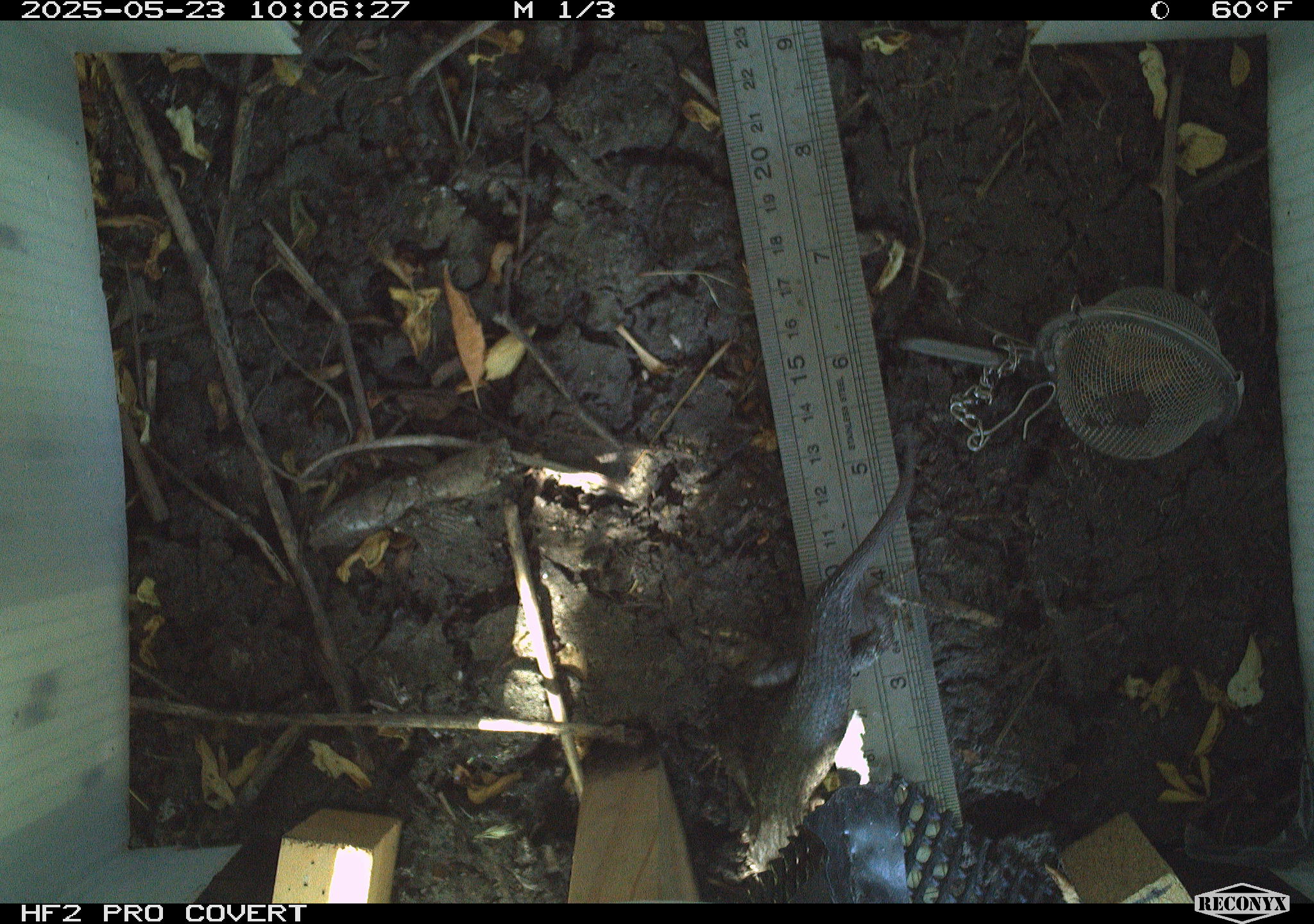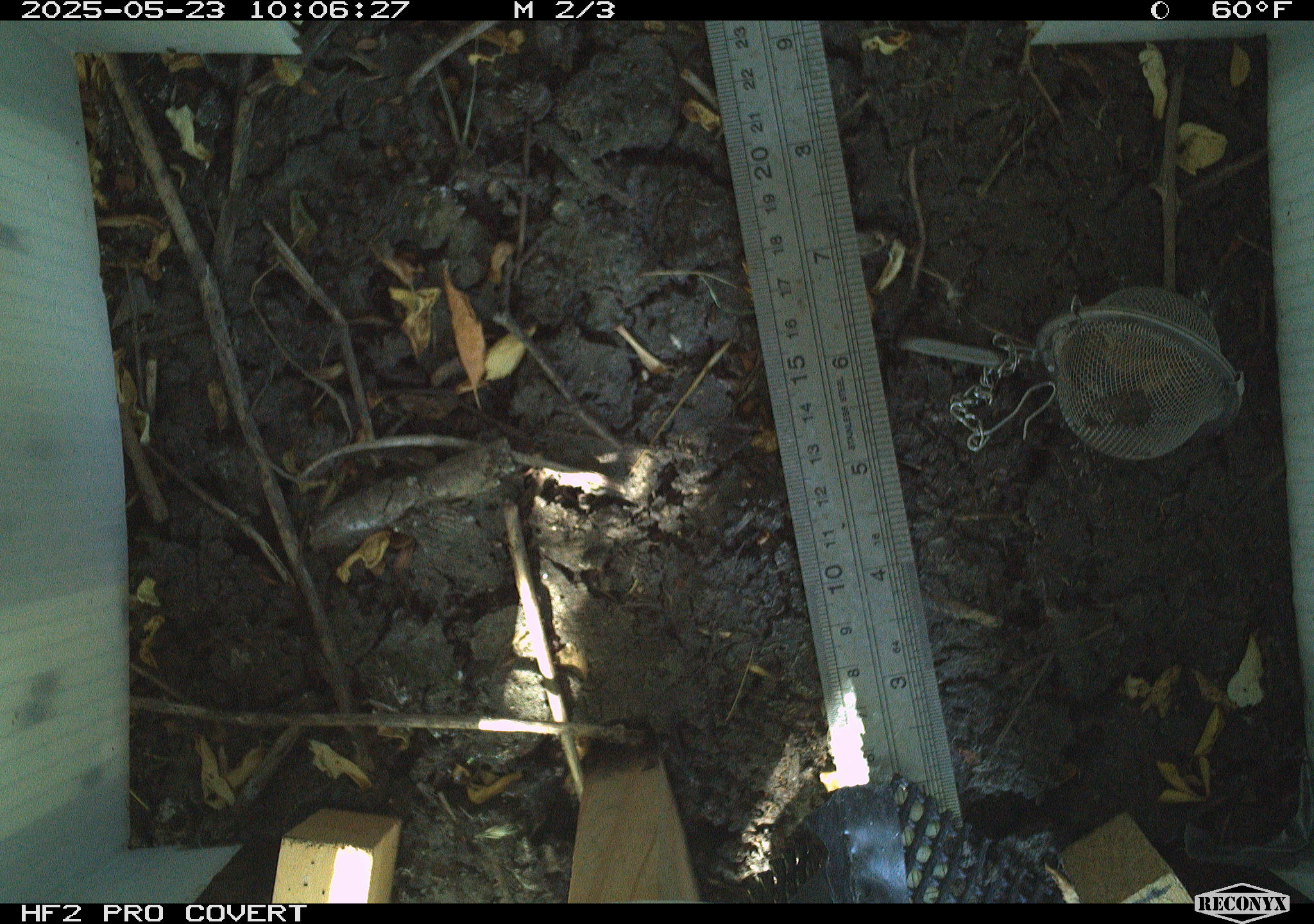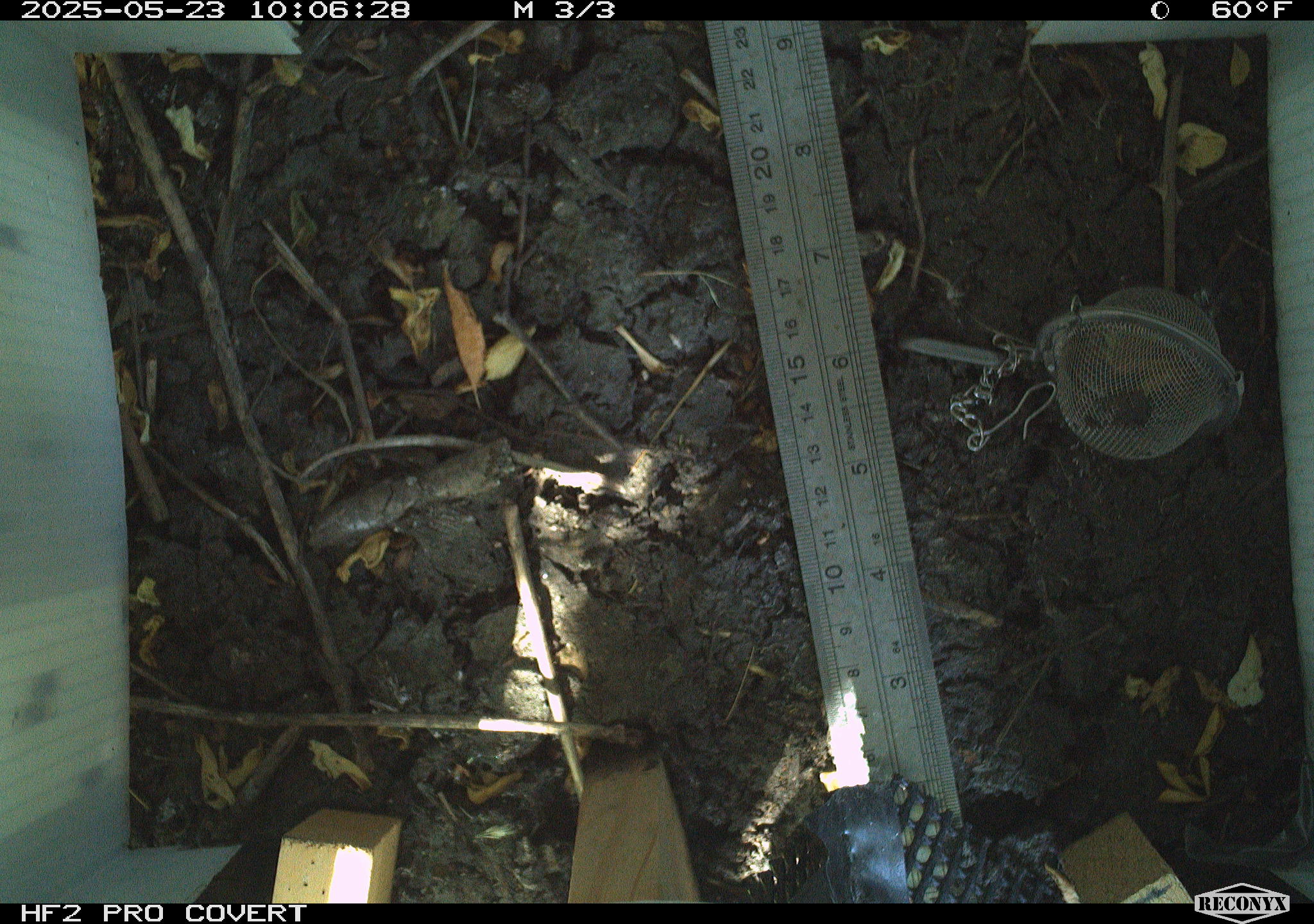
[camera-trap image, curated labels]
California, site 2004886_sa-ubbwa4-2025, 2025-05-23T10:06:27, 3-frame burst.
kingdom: Animalia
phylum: Chordata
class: Reptilia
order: Squamata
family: Phrynosomatidae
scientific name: Phrynosomatidae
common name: north american spiny lizards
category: sceloporus/uta species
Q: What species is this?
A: Sceloporus/uta species (north american spiny lizards) (Phrynosomatidae).